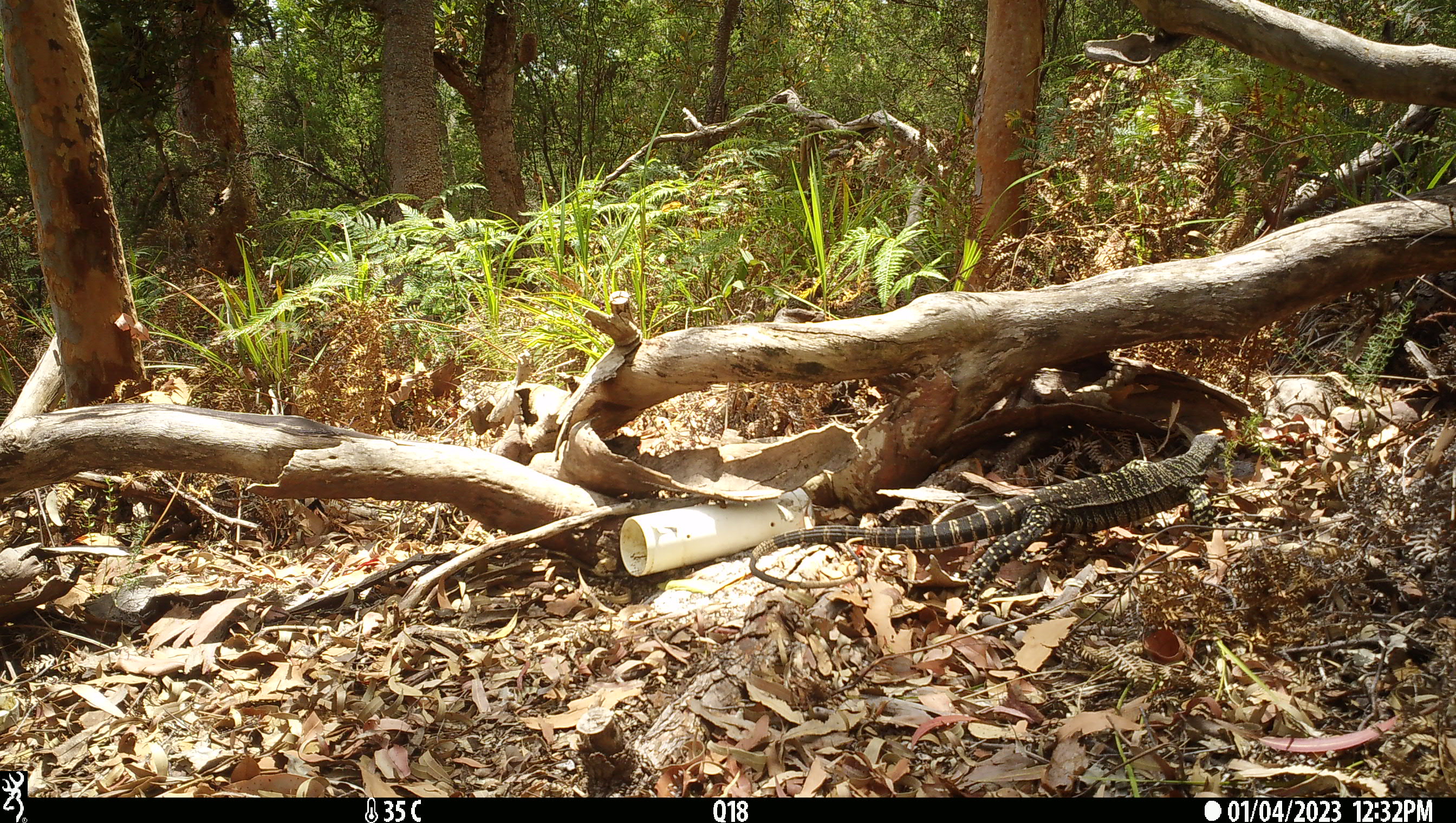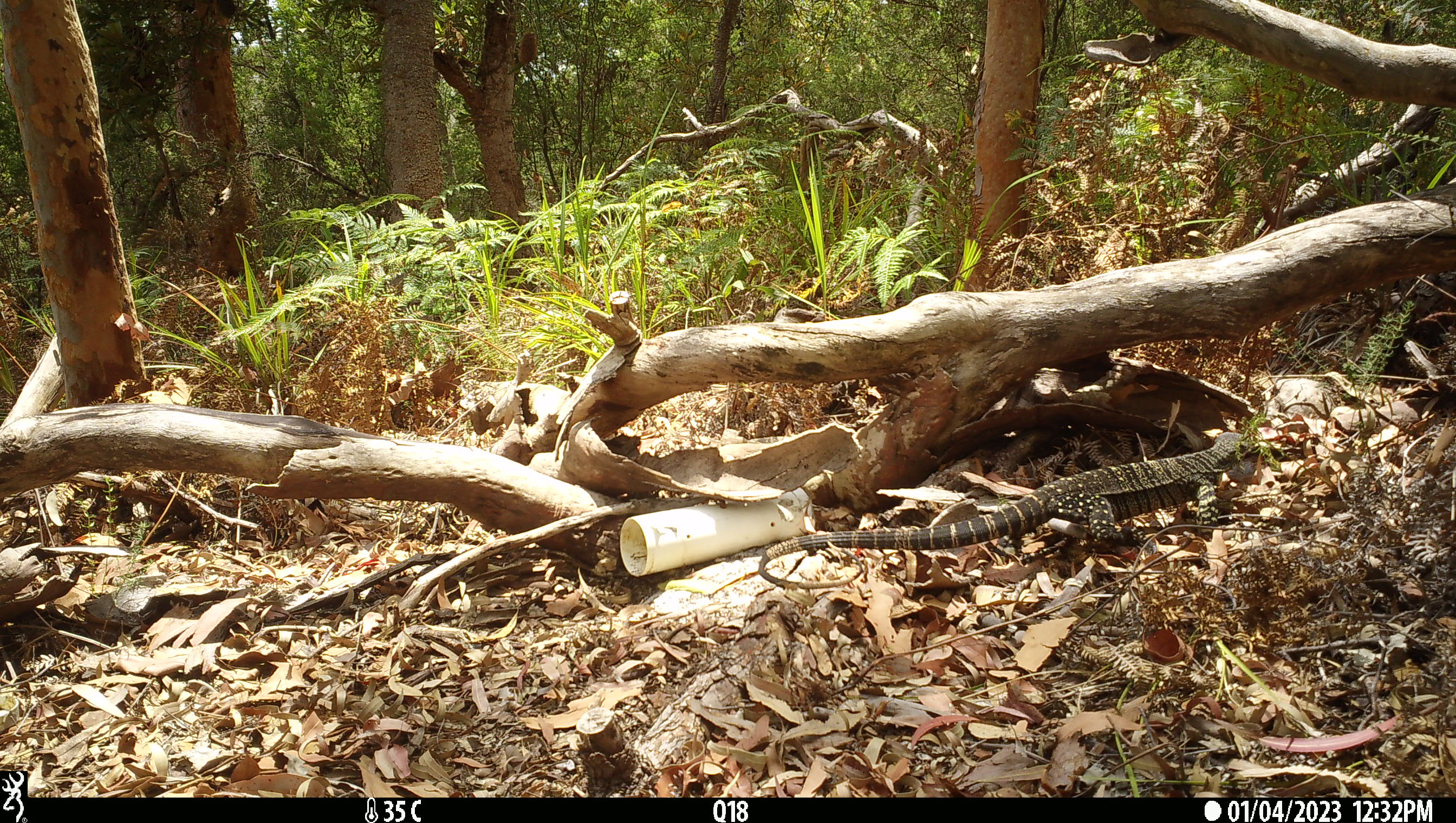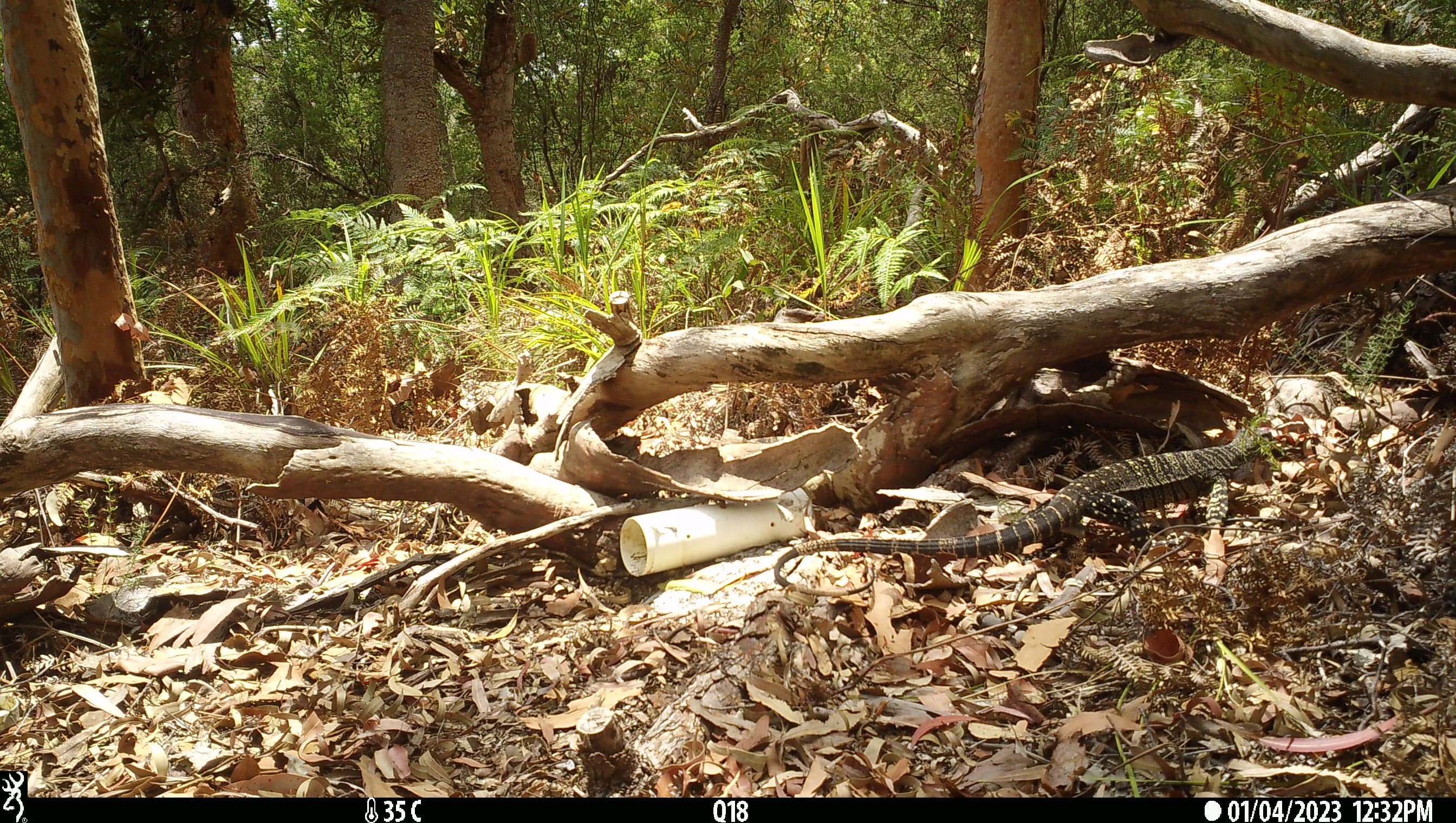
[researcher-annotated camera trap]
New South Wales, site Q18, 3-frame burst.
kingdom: Animalia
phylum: Chordata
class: Reptilia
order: Squamata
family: Varanidae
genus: Varanus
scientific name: Varanus varius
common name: lace monitor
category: goanna